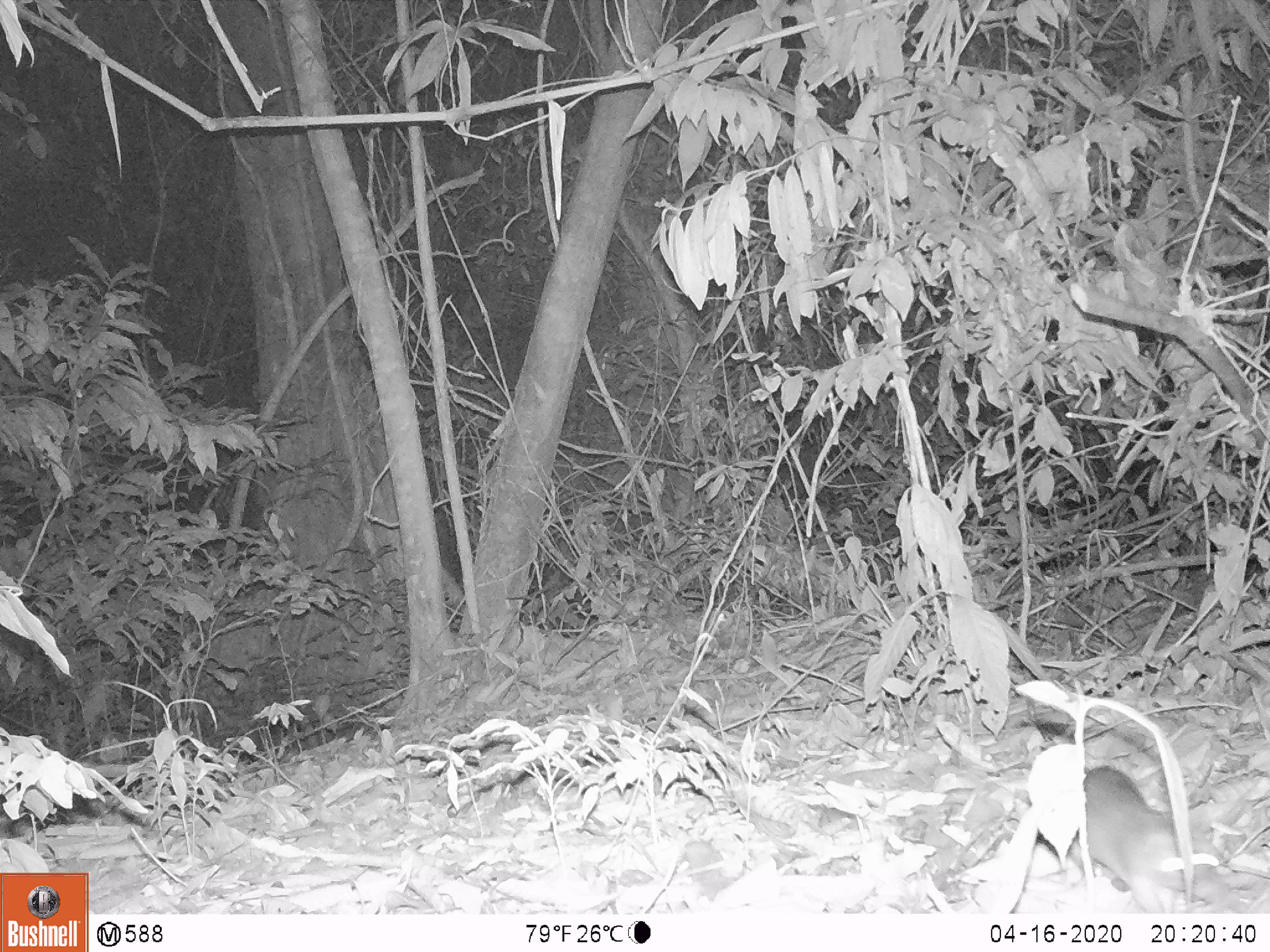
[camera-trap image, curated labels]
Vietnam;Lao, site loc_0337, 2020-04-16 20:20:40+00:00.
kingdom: Animalia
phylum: Chordata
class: Mammalia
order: Rodentia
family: Muridae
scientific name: Muridae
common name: old-world mice and rats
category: unidentified murid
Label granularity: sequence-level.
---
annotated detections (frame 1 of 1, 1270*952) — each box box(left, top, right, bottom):
unidentified murid: box(1071, 762, 1235, 915)